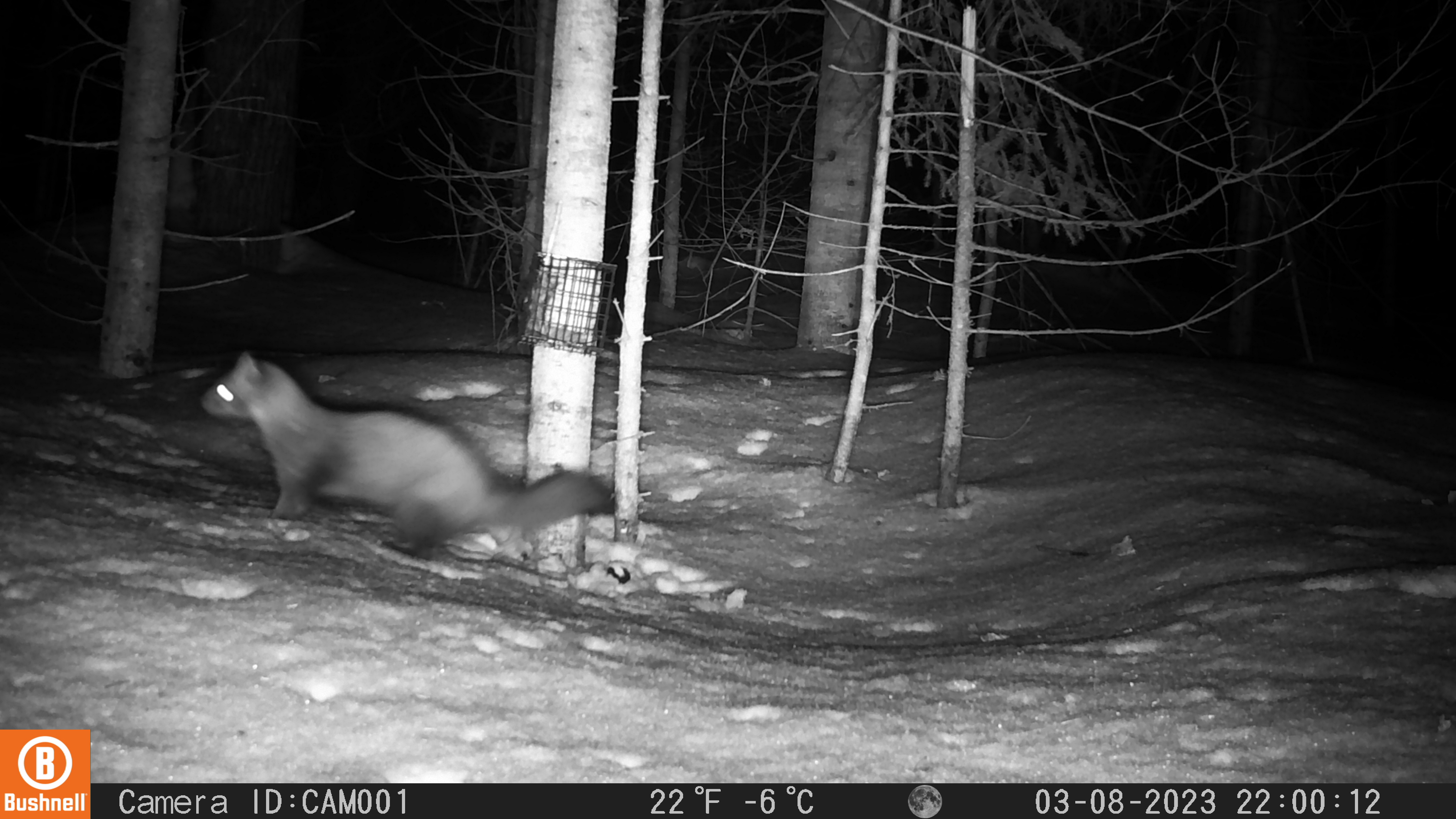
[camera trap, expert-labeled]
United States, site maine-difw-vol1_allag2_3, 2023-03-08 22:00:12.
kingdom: Animalia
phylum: Chordata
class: Mammalia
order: Carnivora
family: Mustelidae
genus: Martes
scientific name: Martes americana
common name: american marten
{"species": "american marten (Martes americana)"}